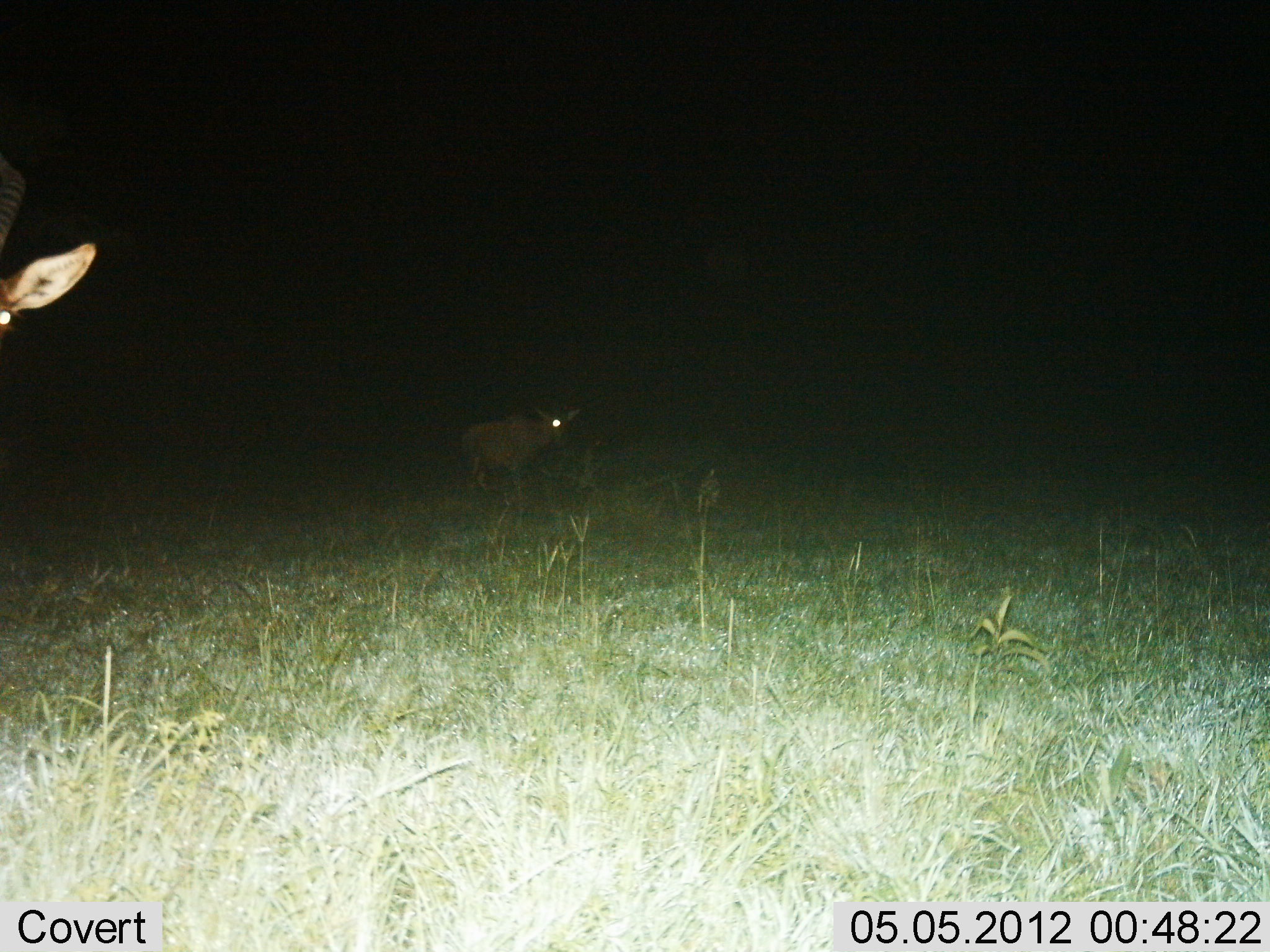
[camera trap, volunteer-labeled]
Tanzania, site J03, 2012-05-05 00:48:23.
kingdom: Animalia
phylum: Chordata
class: Mammalia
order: Artiodactyla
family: Bovidae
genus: Alcelaphus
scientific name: Alcelaphus buselaphus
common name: hartebeest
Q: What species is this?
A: Hartebeest (Alcelaphus buselaphus).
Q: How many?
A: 2.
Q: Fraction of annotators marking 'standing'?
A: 80%.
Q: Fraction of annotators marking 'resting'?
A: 0%.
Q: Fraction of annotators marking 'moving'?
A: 20%.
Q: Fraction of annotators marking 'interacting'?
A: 0%.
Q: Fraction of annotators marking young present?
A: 0%.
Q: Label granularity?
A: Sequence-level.